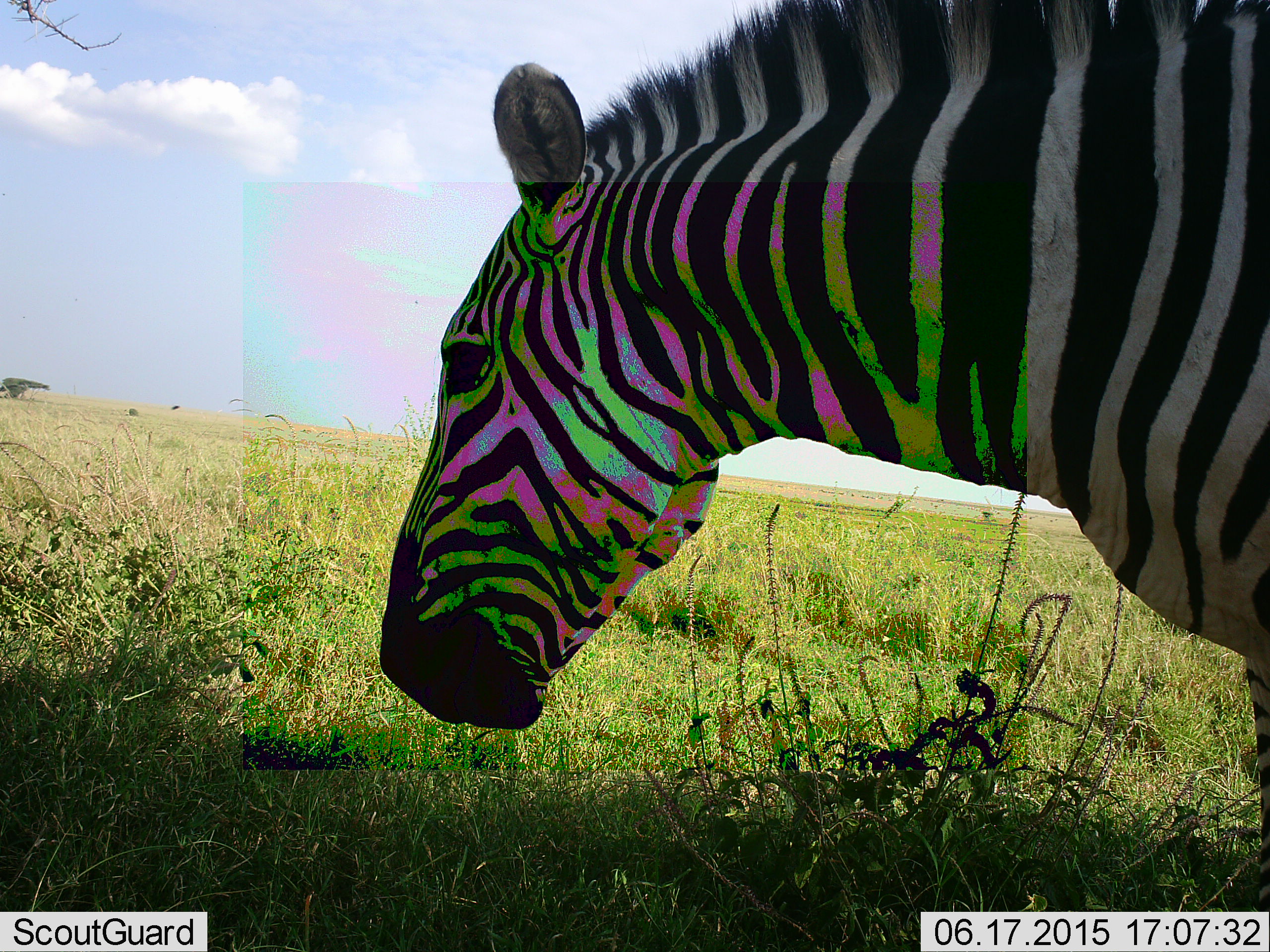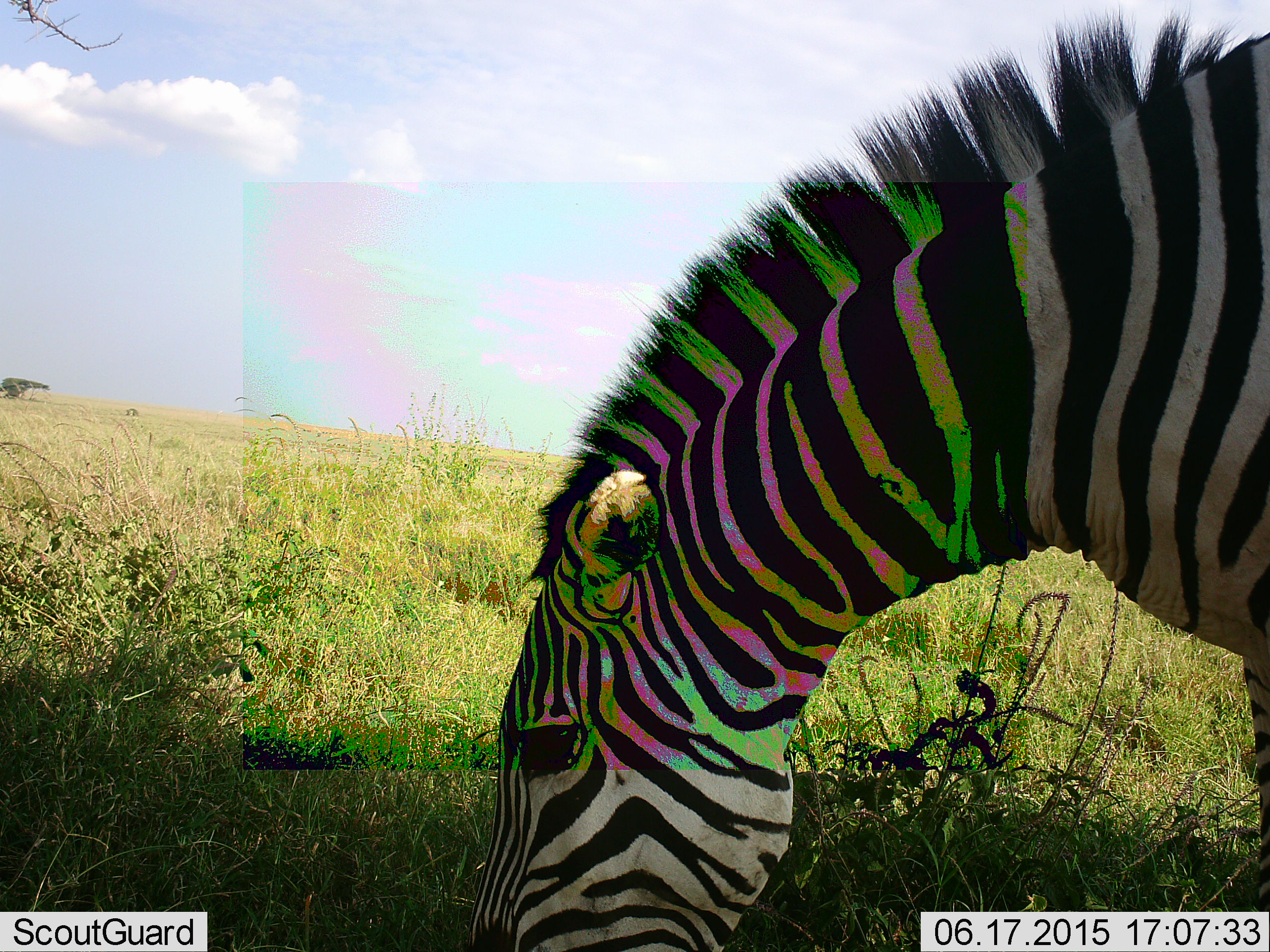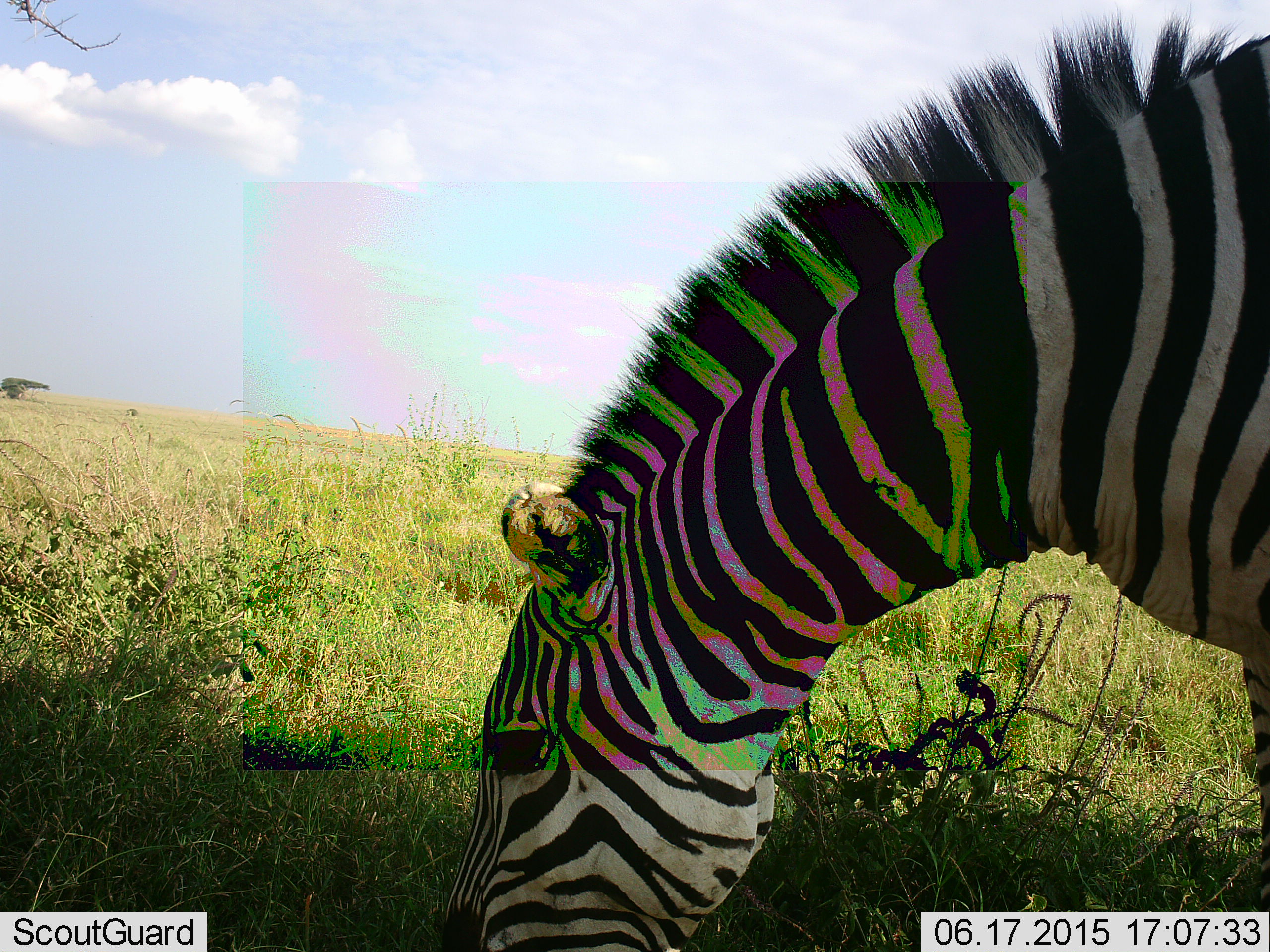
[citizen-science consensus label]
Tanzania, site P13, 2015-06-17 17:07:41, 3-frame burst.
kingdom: Animalia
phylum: Chordata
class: Mammalia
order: Perissodactyla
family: Equidae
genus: Equus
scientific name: Equus quagga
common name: plains zebra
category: zebra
Zebra (plains zebra) (Equus quagga), count 1. Behavior (volunteer vote fractions): standing 0%, resting 0%, moving 0%, interacting 0%. Young present (vote fraction): 0%. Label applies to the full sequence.